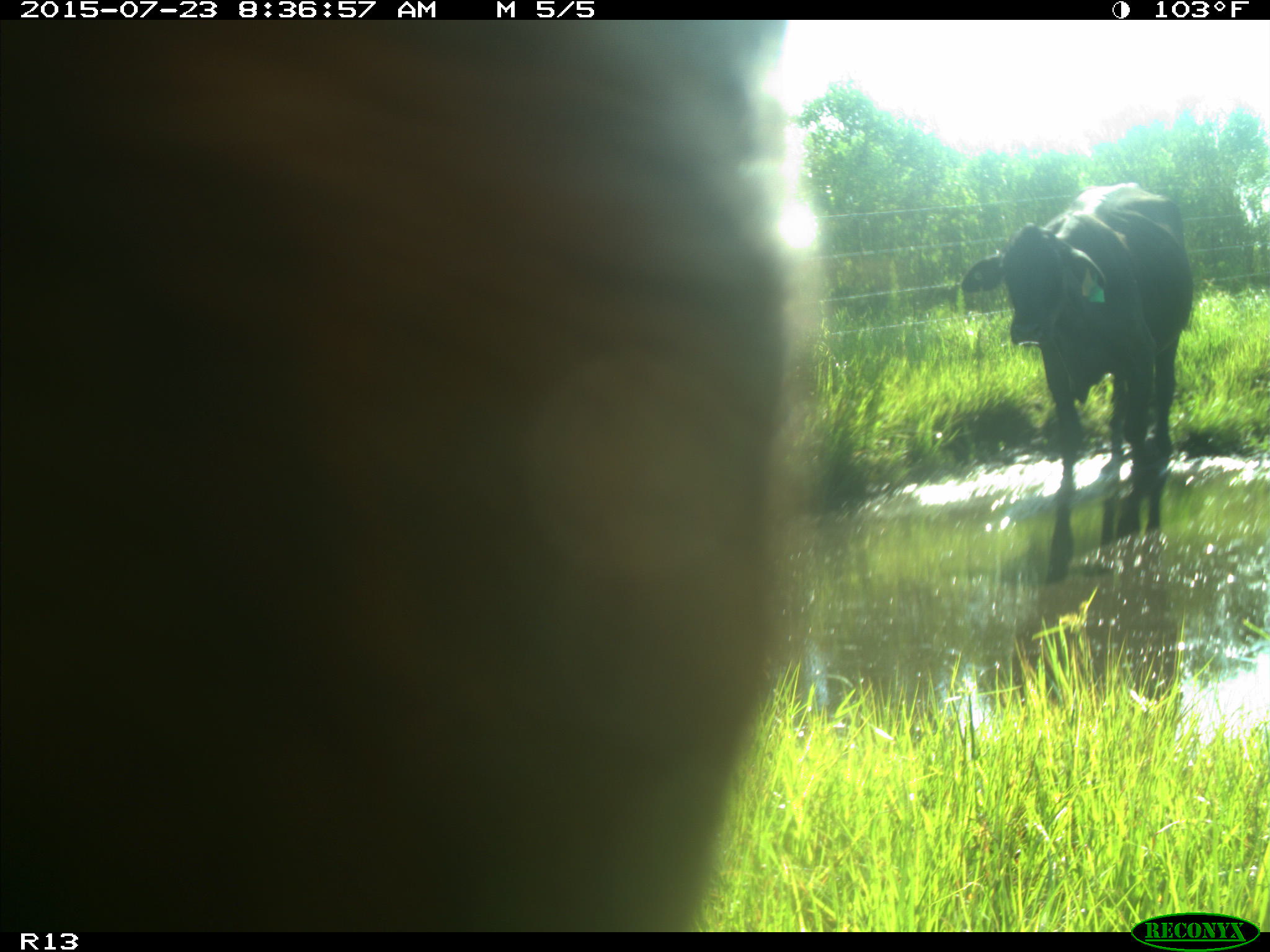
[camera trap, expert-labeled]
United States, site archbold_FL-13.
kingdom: Animalia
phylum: Chordata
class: Mammalia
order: Artiodactyla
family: Bovidae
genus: Bos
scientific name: Bos taurus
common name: domestic cow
Bos taurus (domestic cow).